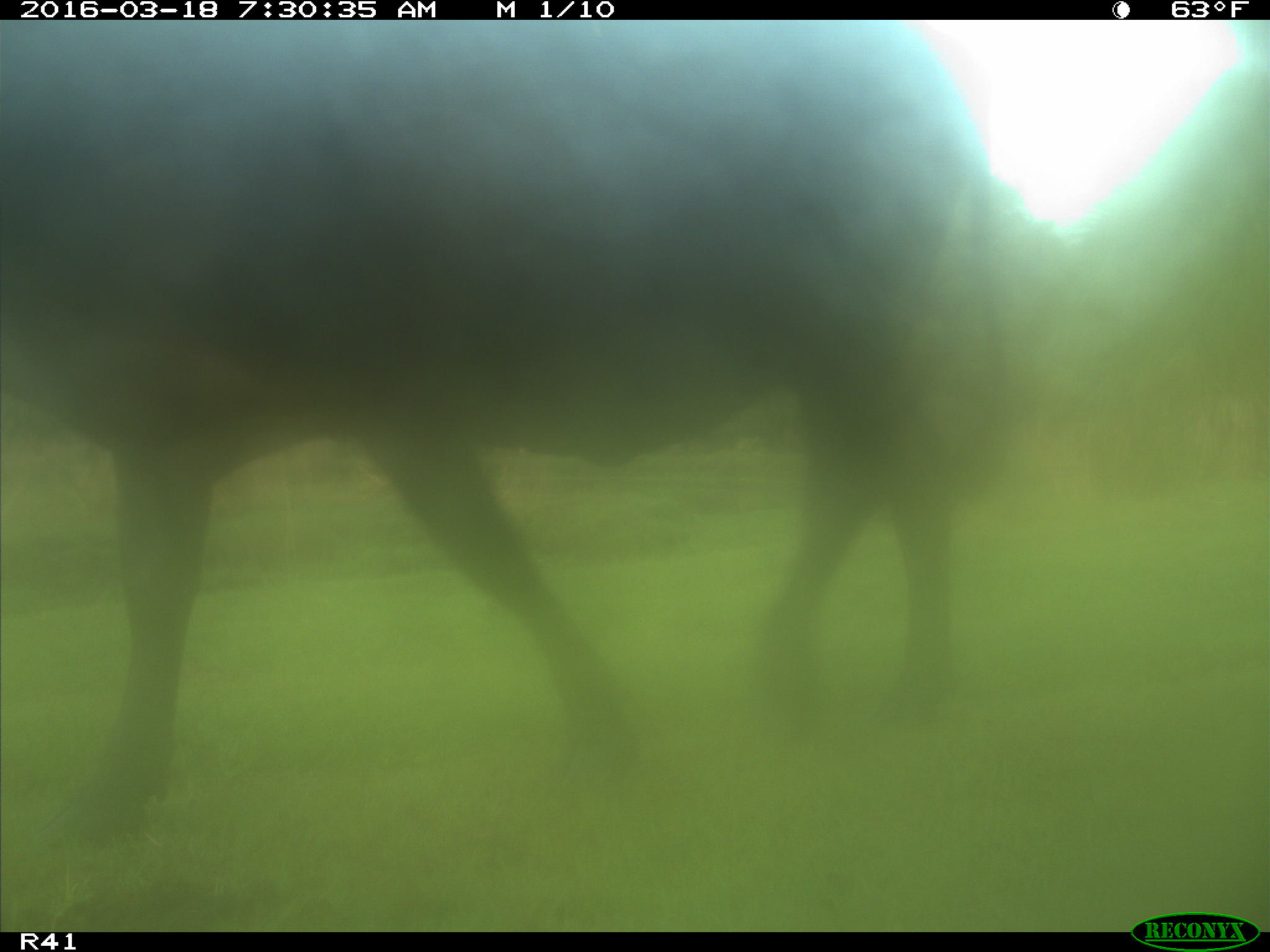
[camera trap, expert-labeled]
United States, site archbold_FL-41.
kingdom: Animalia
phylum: Chordata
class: Mammalia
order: Artiodactyla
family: Bovidae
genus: Bos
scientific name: Bos taurus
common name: domestic cow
Bos taurus (domestic cow).